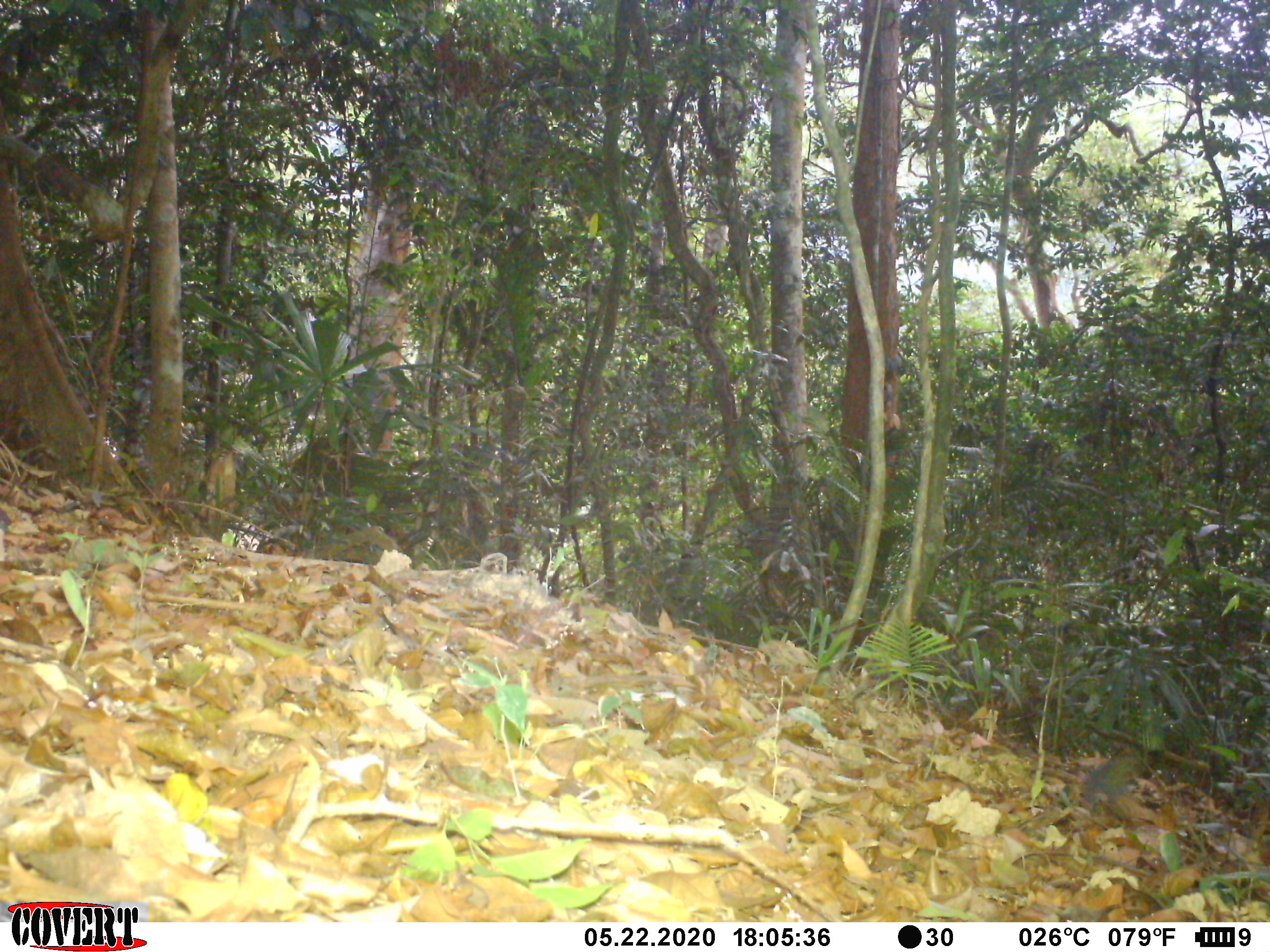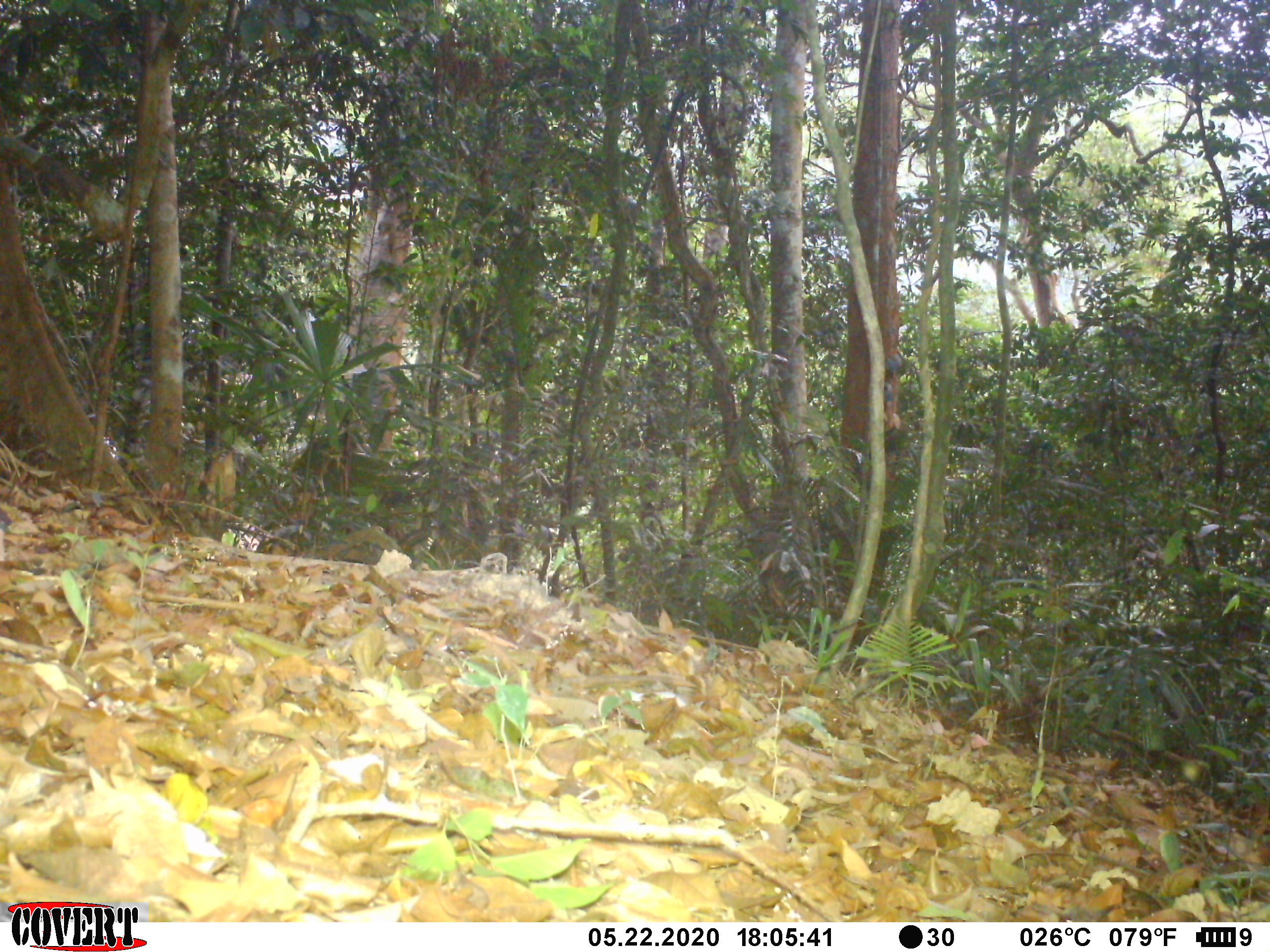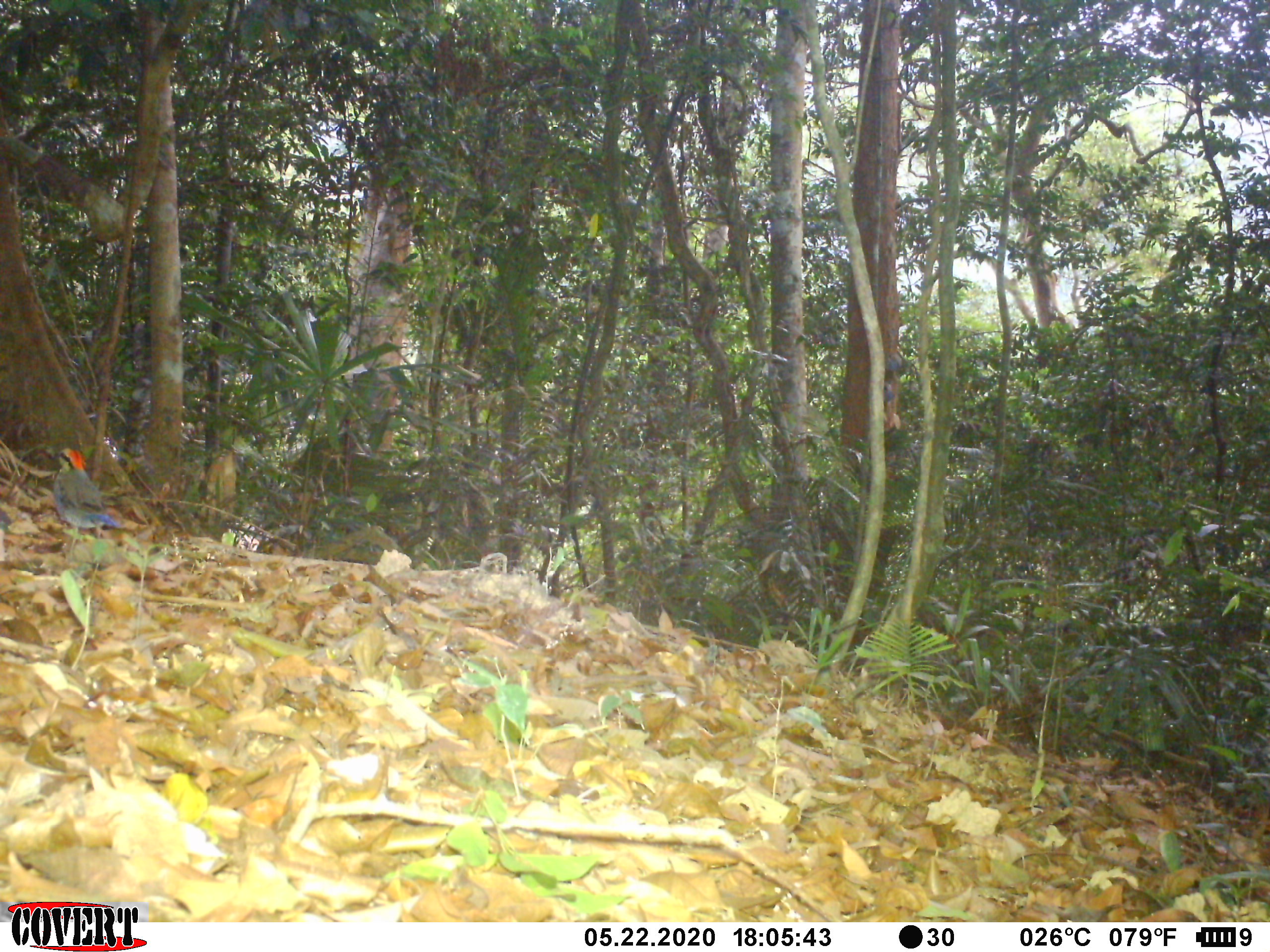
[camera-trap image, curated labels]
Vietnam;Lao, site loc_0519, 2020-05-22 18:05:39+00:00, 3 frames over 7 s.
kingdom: Animalia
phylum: Chordata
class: Aves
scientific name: Aves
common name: bird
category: unidentified bird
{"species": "unidentified bird (bird) (Aves)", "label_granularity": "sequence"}